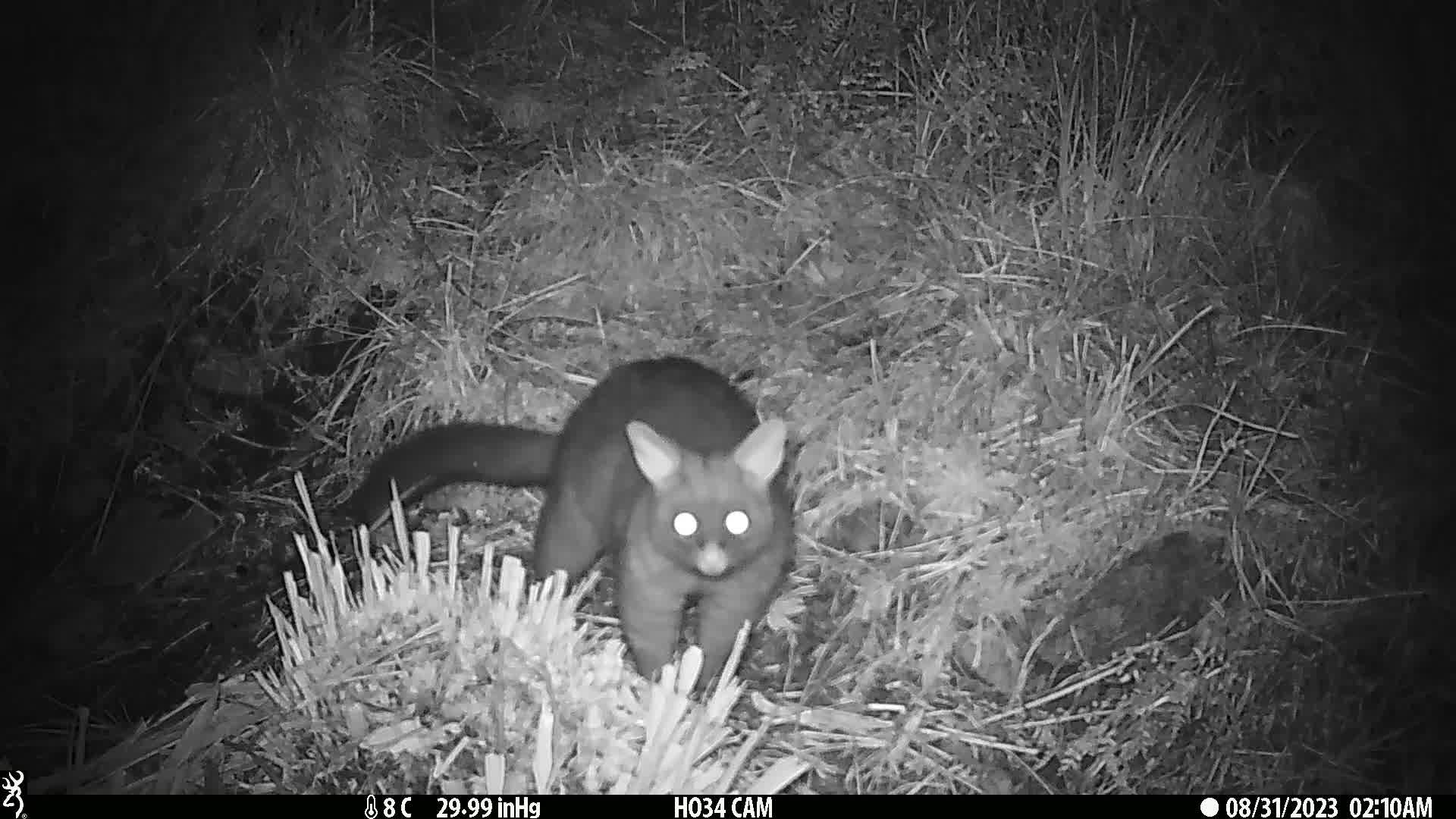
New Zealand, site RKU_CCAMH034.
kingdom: Animalia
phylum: Chordata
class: Mammalia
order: Diprotodontia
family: Phalangeridae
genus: Trichosurus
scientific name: Trichosurus vulpecula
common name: common brushtail possum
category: possum